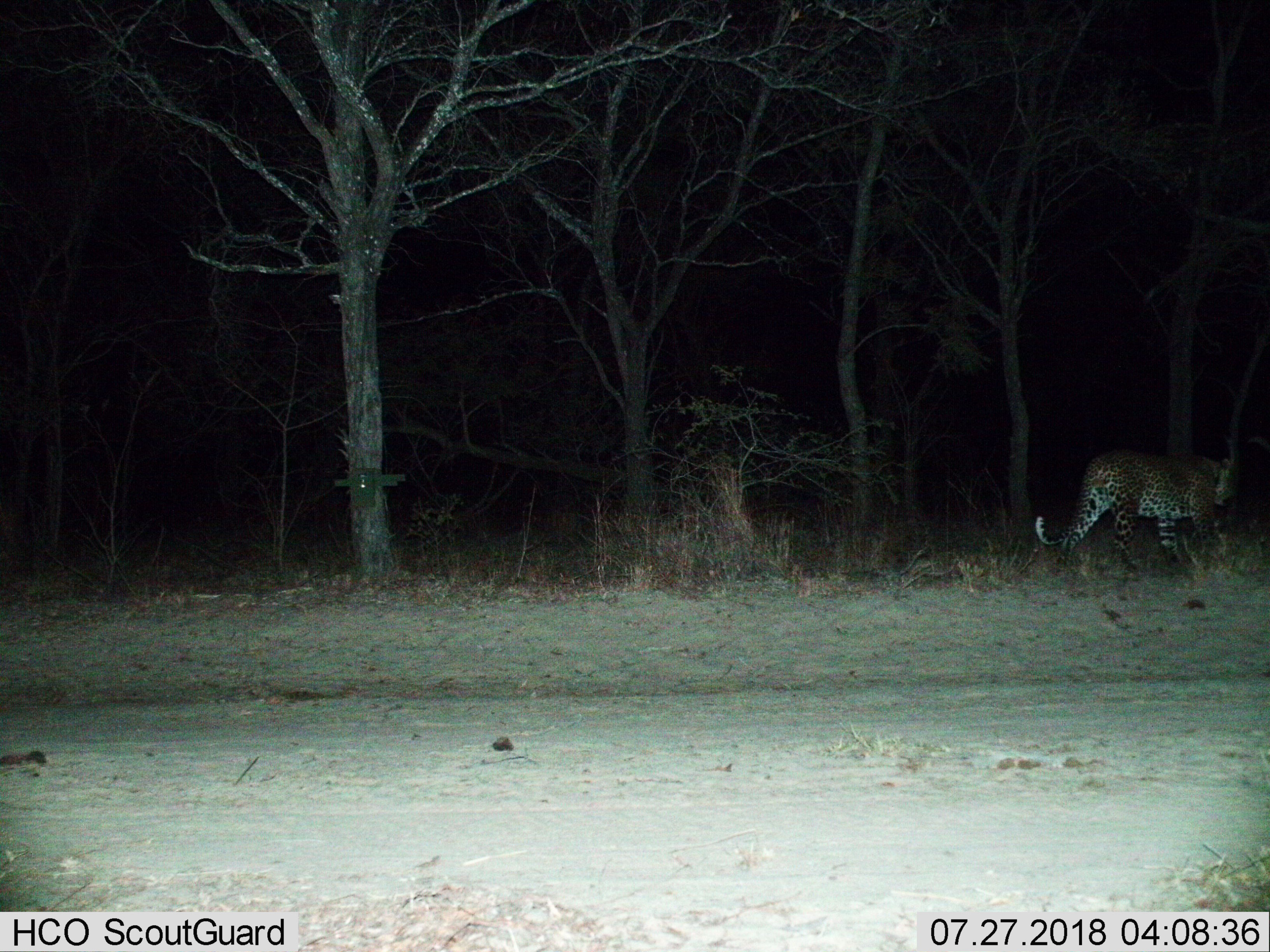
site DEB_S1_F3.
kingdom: Animalia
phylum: Chordata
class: Mammalia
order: Carnivora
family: Felidae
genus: Panthera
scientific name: Panthera pardus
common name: leopard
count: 1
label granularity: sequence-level